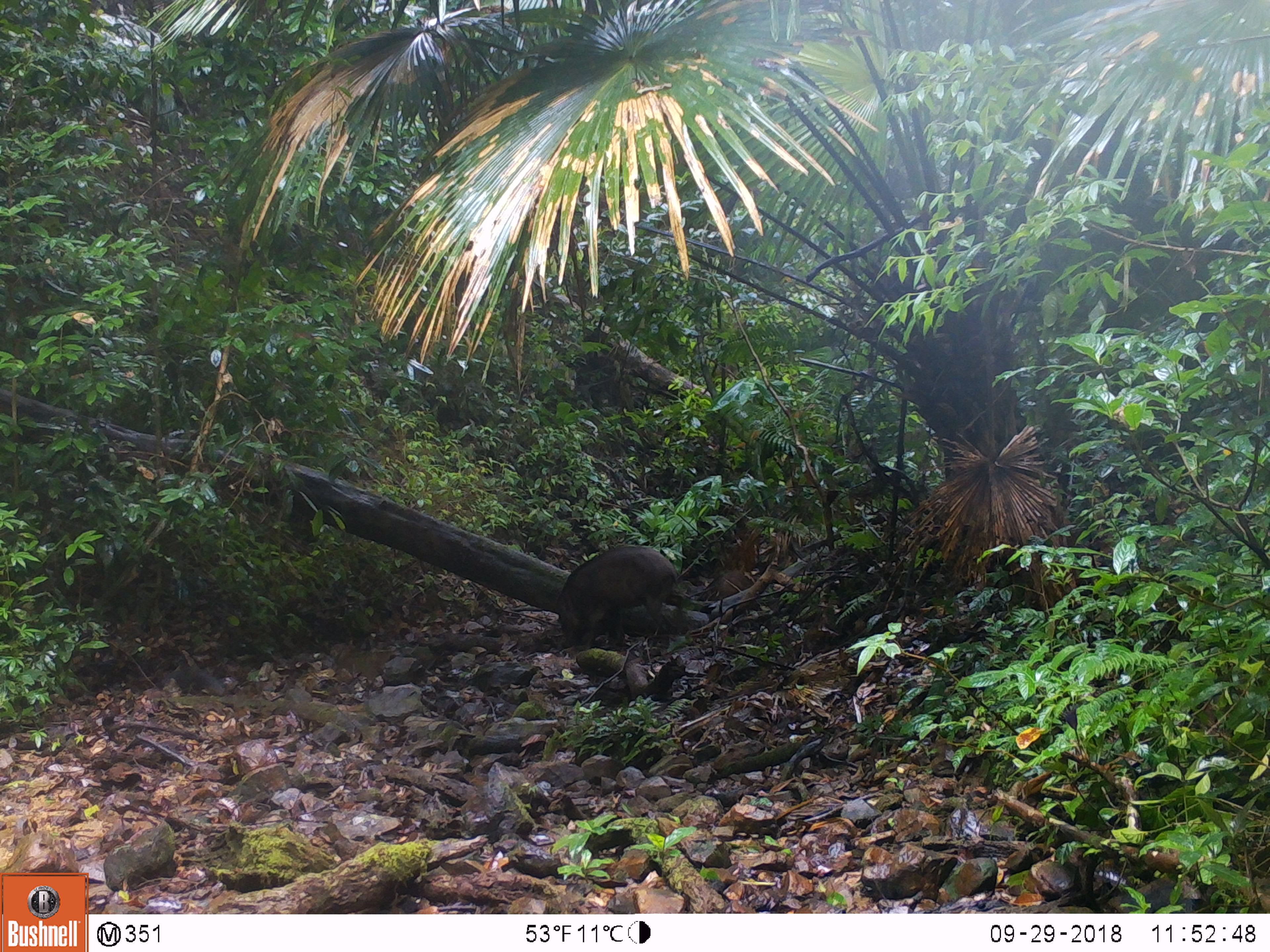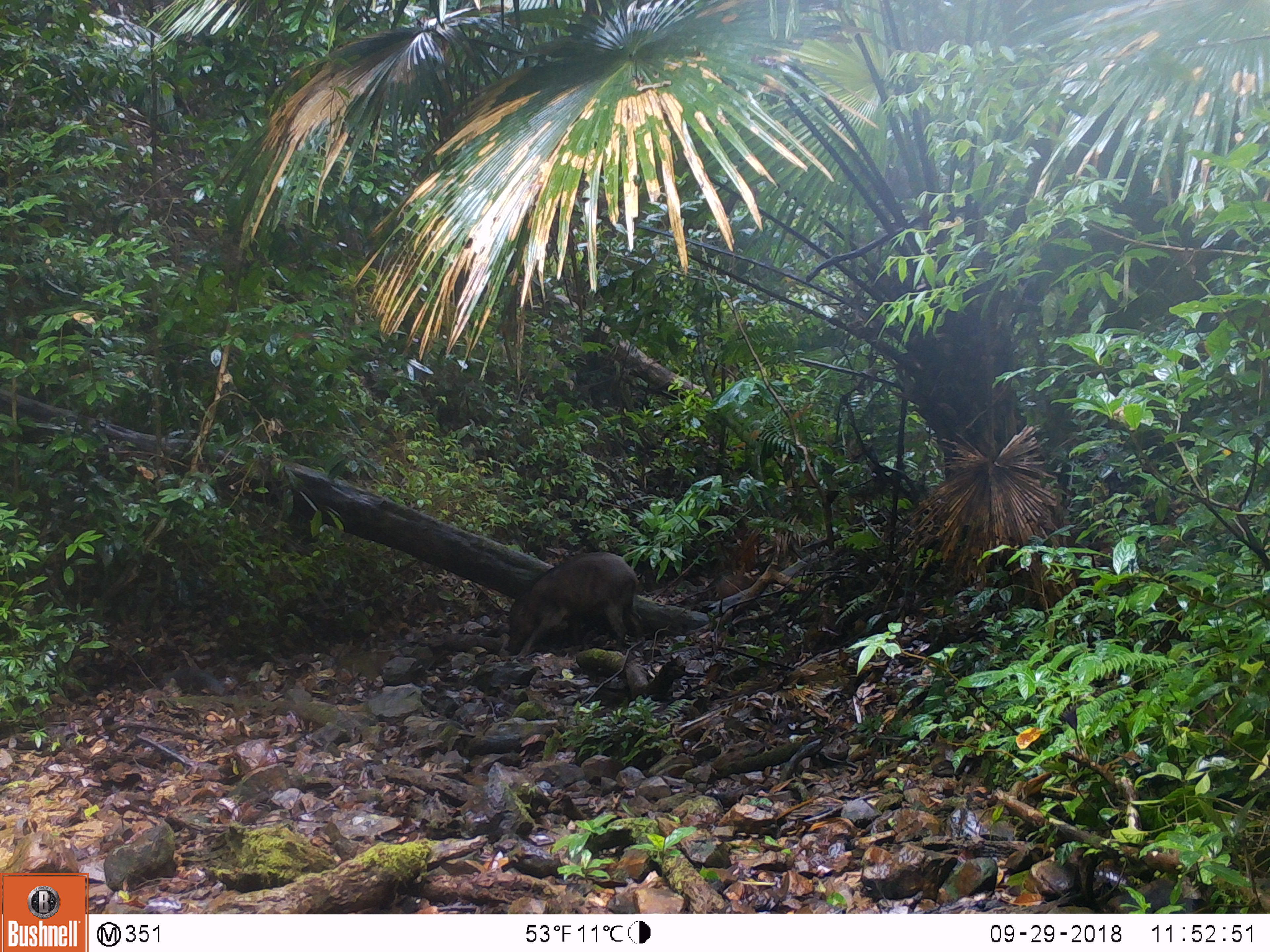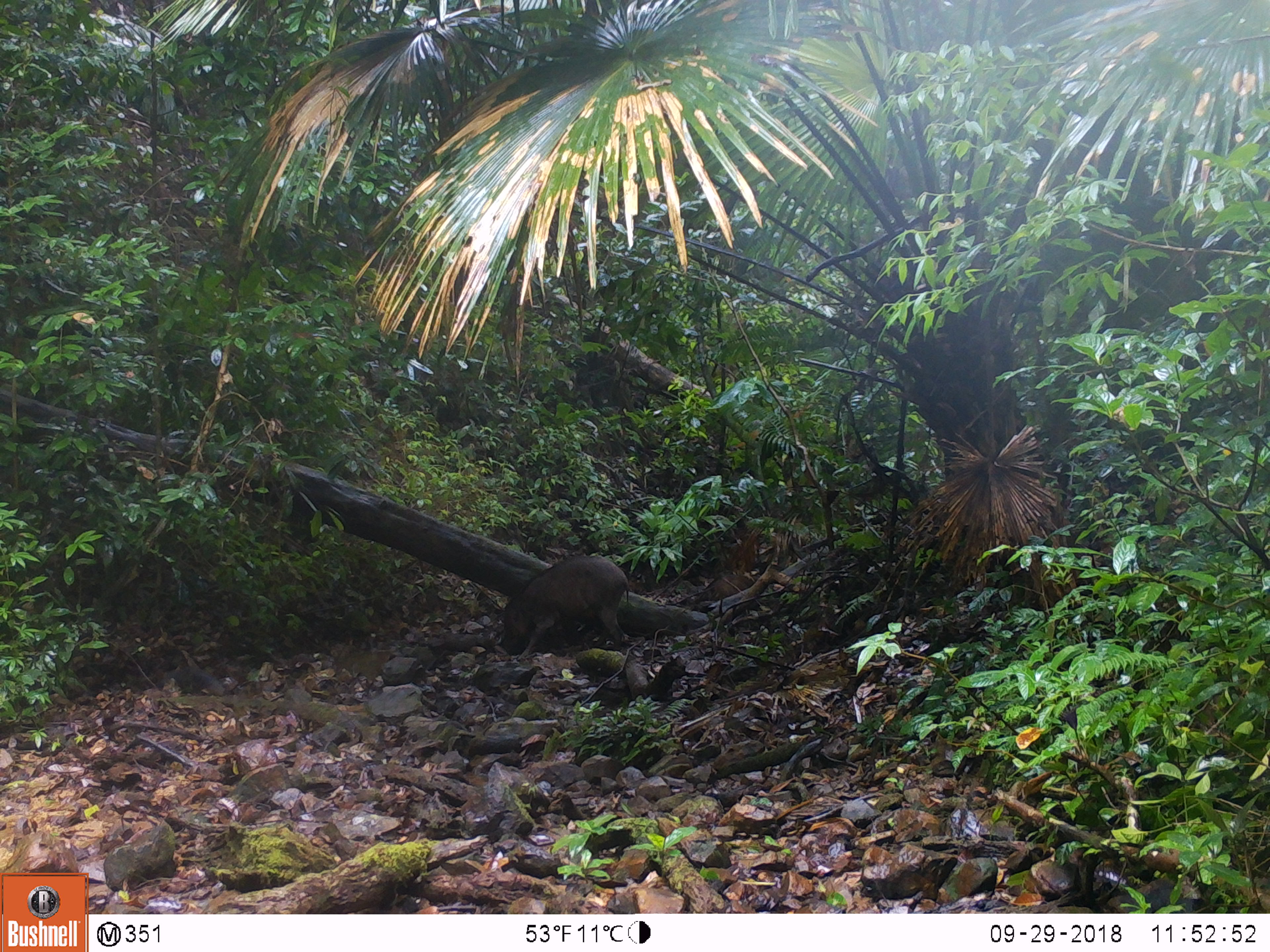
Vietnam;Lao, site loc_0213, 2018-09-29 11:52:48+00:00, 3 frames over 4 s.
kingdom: Animalia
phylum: Chordata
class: Mammalia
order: Artiodactyla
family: Suidae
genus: Sus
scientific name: Sus scrofa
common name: eurasian wild pig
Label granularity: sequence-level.